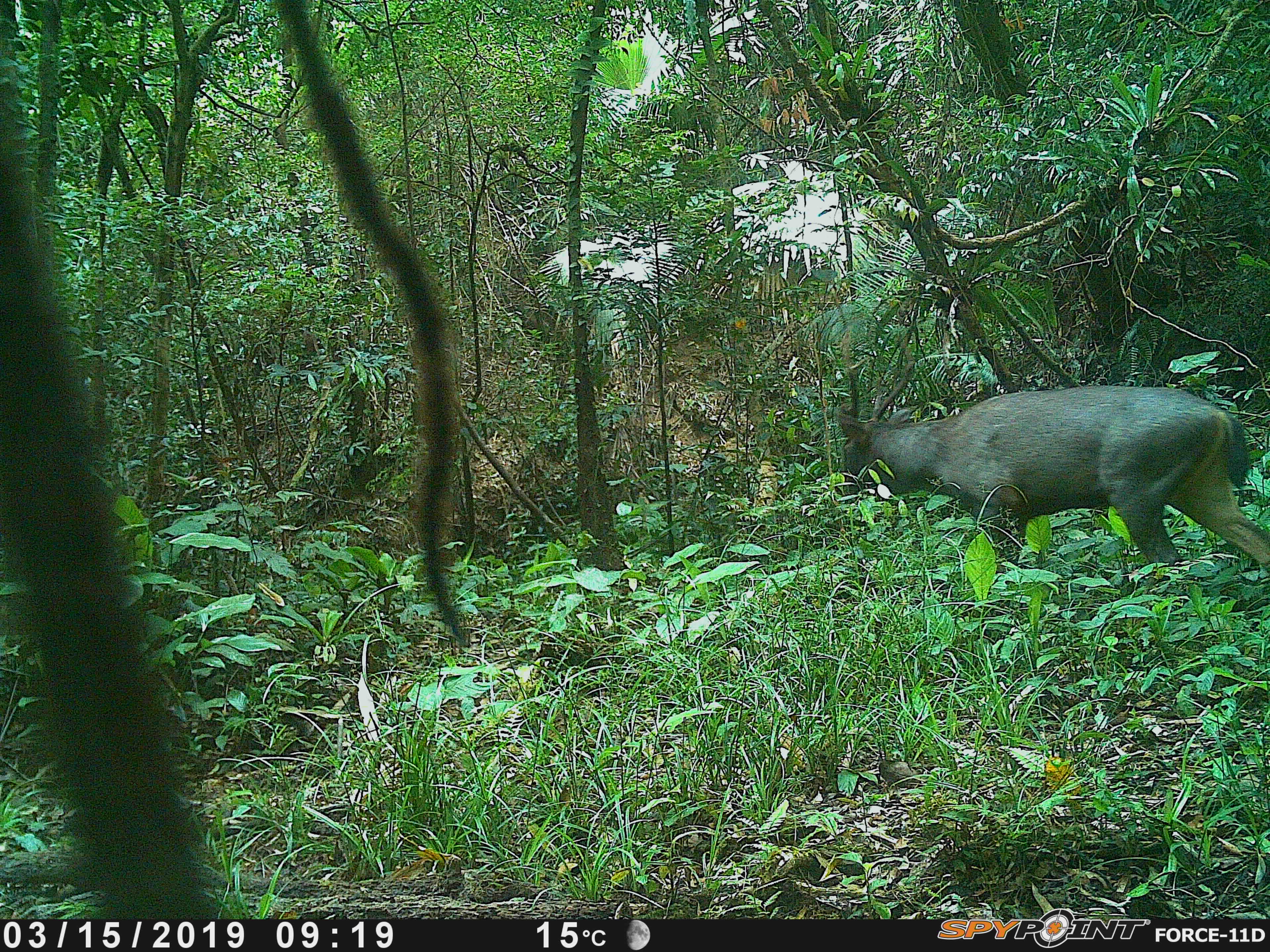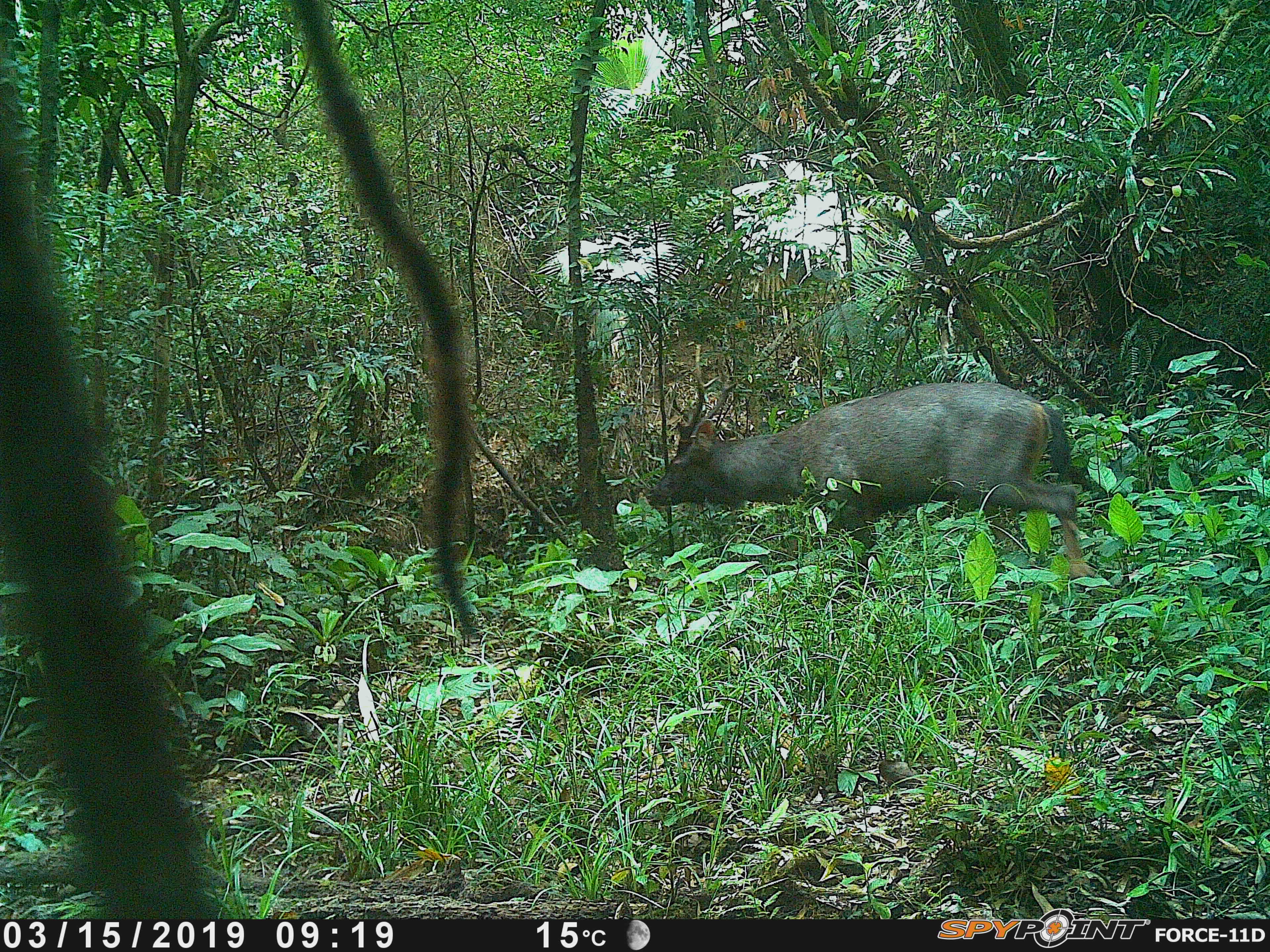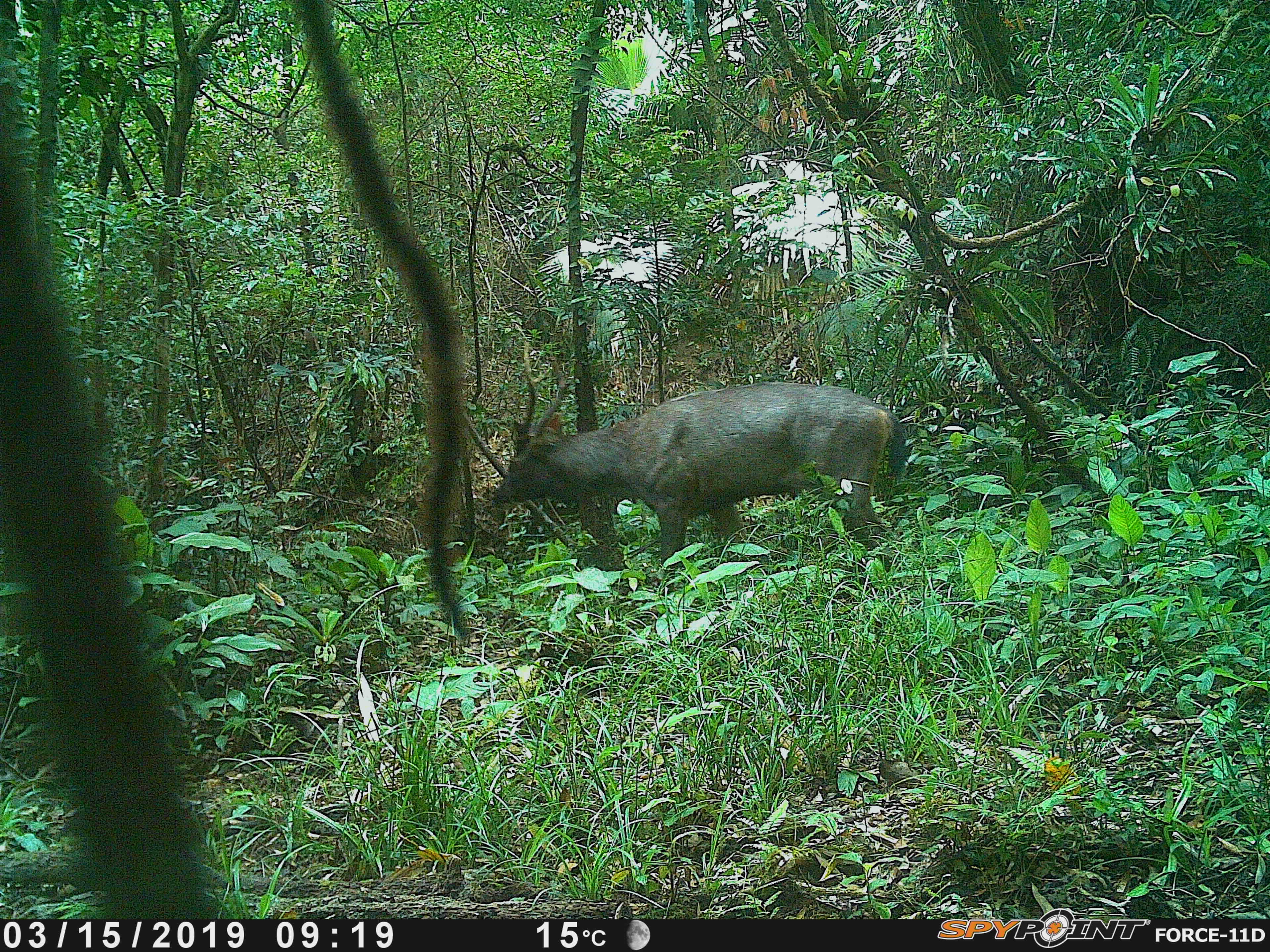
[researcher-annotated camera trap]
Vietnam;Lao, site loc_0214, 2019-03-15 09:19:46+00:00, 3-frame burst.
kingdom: Animalia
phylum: Chordata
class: Mammalia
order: Artiodactyla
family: Cervidae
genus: Rusa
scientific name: Rusa unicolor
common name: sambar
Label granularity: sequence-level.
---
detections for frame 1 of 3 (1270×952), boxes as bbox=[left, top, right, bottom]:
sambar: bbox=[832, 329, 1268, 575]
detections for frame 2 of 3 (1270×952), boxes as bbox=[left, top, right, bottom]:
sambar: bbox=[645, 343, 1095, 579]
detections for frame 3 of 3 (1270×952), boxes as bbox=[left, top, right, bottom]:
sambar: bbox=[491, 345, 910, 588]